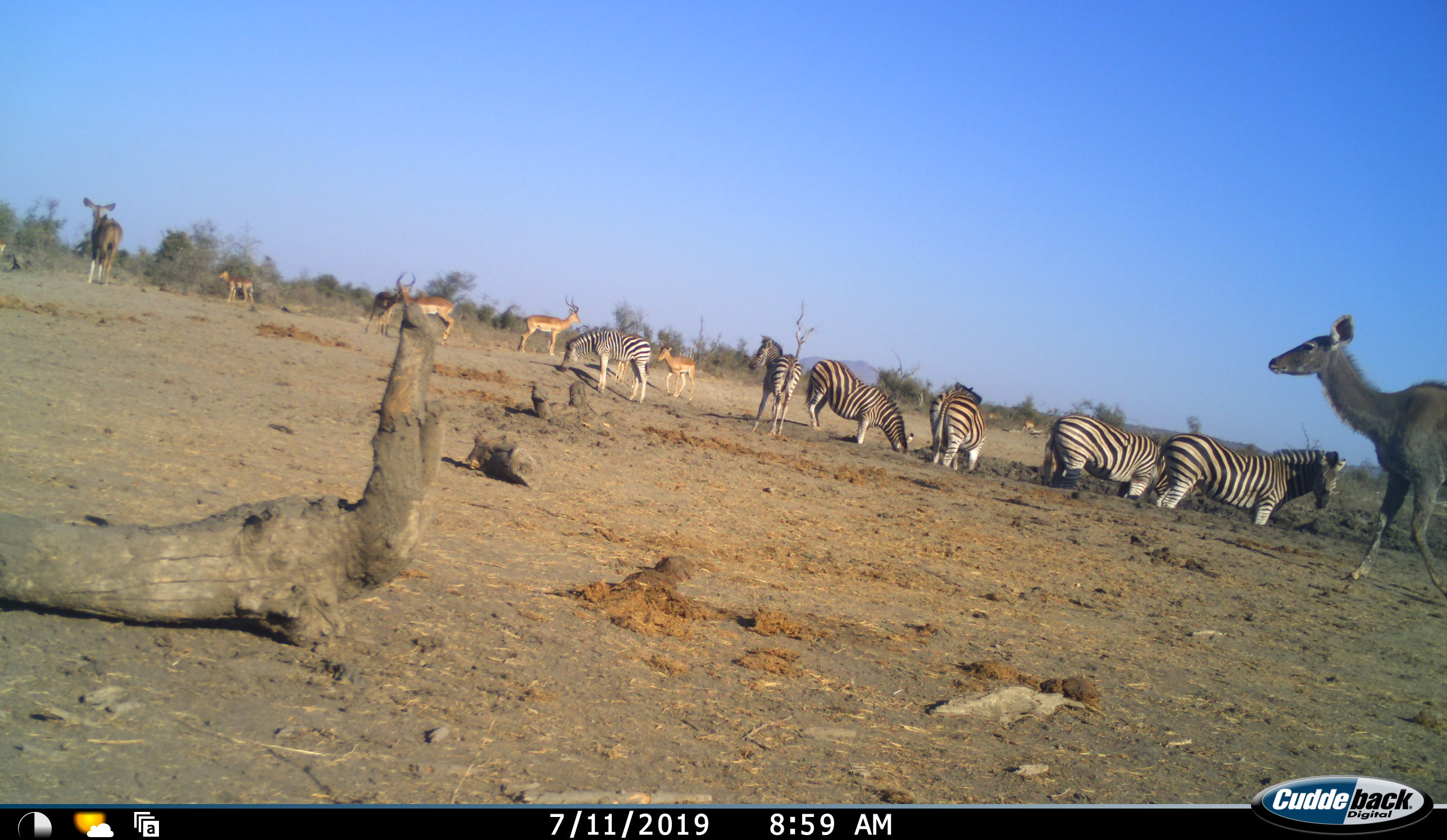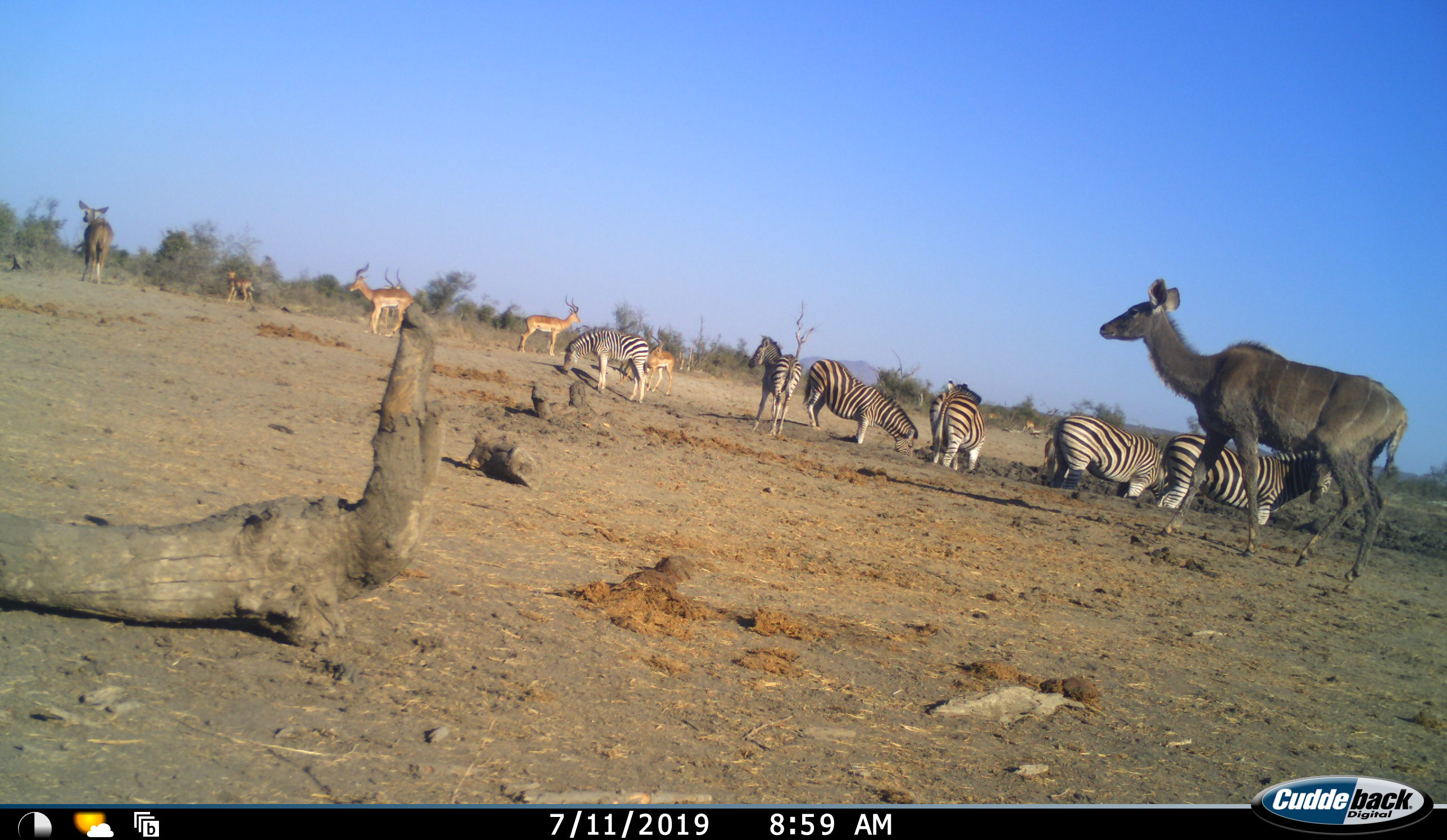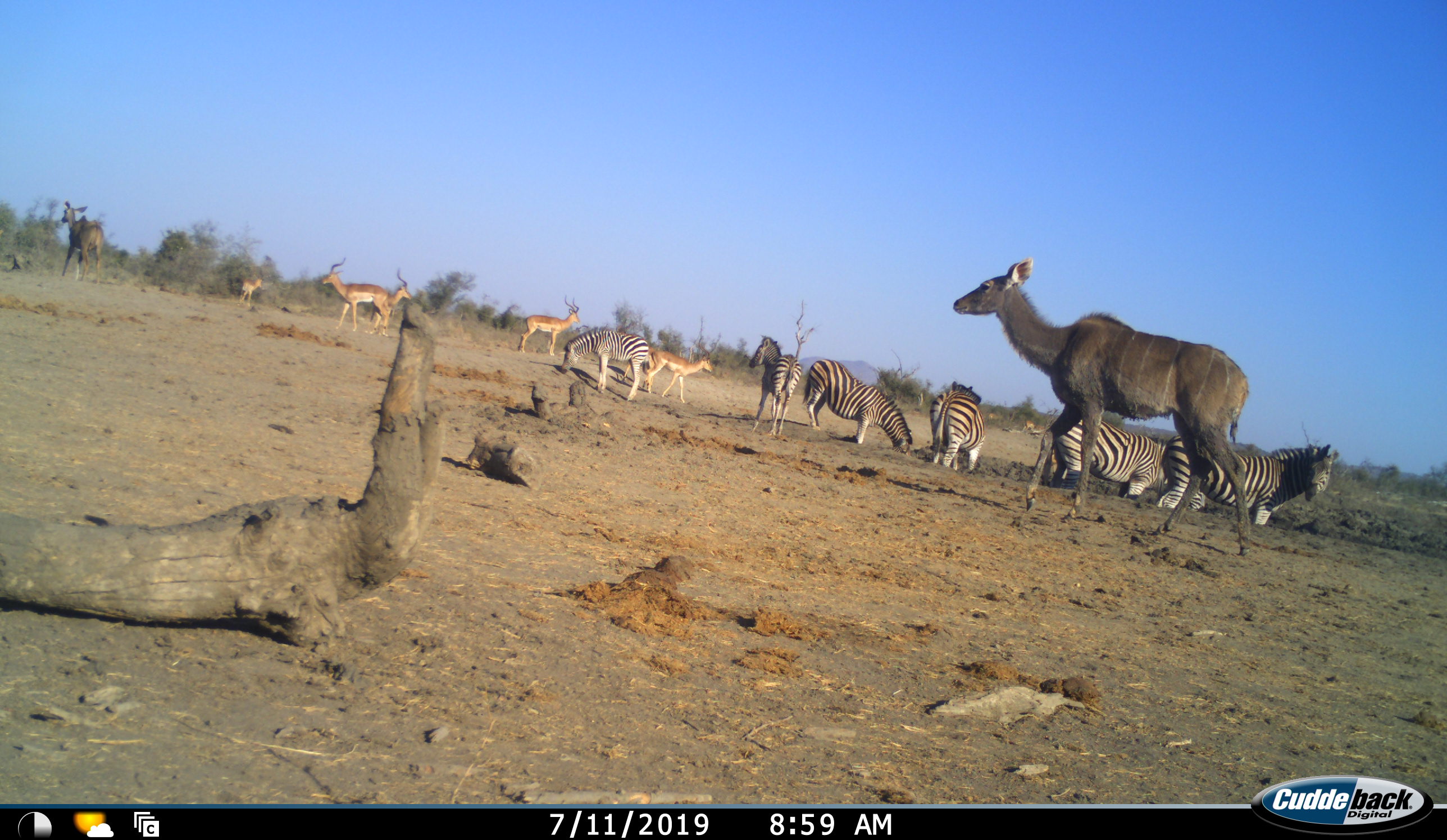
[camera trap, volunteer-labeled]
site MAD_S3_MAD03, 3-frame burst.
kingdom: Animalia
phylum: Chordata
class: Mammalia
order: Artiodactyla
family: Bovidae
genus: Aepyceros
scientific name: Aepyceros melampus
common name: impala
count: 5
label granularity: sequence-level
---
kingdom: Animalia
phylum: Chordata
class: Mammalia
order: Artiodactyla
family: Bovidae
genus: Tragelaphus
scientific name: Tragelaphus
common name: kudu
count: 2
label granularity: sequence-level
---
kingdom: Animalia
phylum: Chordata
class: Mammalia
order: Perissodactyla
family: Equidae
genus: Equus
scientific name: Equus quagga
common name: plains zebra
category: zebraplains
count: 6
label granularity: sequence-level